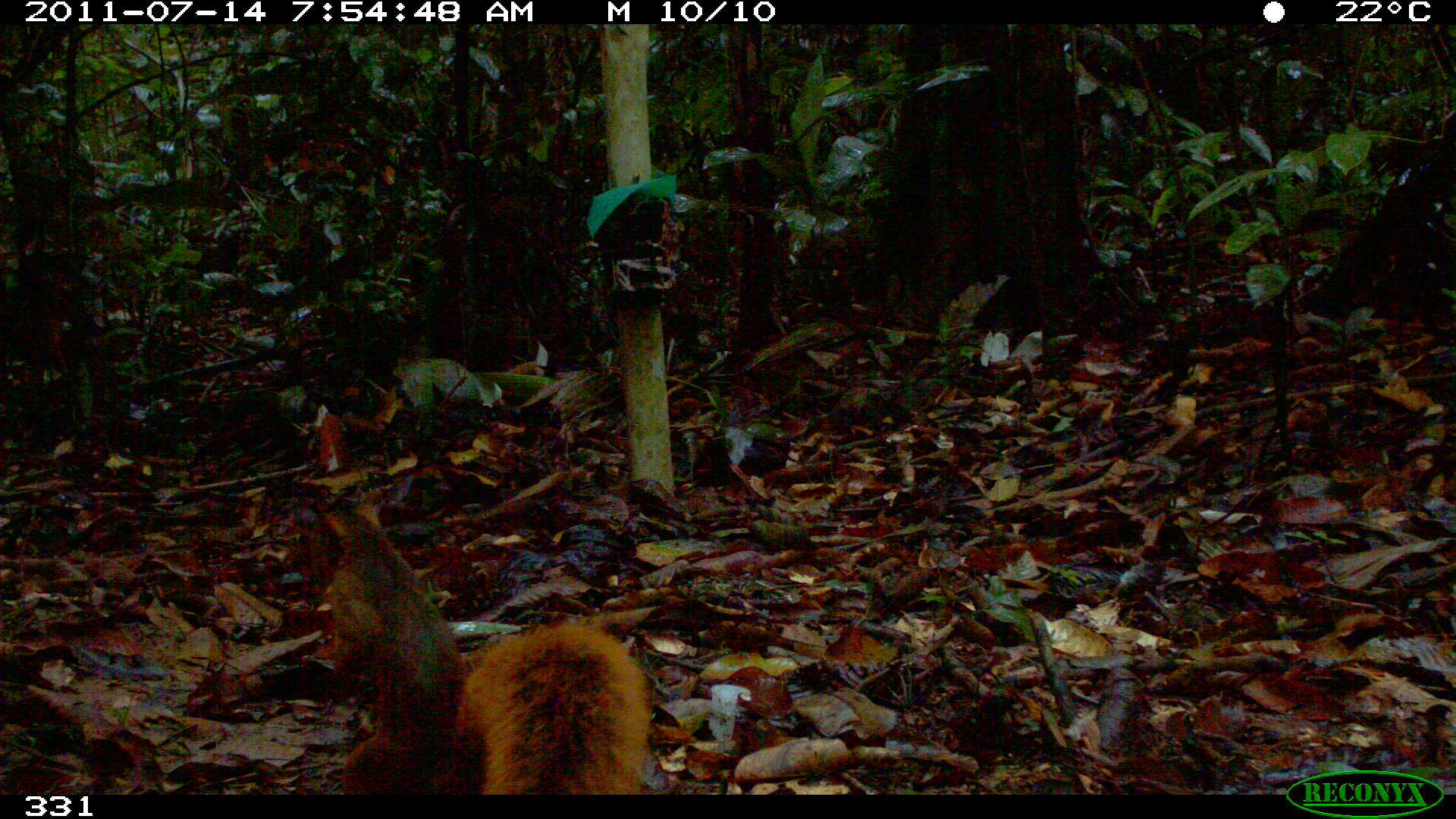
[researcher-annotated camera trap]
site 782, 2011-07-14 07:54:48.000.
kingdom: Animalia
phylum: Chordata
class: Mammalia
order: Rodentia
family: Sciuridae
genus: Sciurus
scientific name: Sciurus spadiceus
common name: southern amazon red squirrel